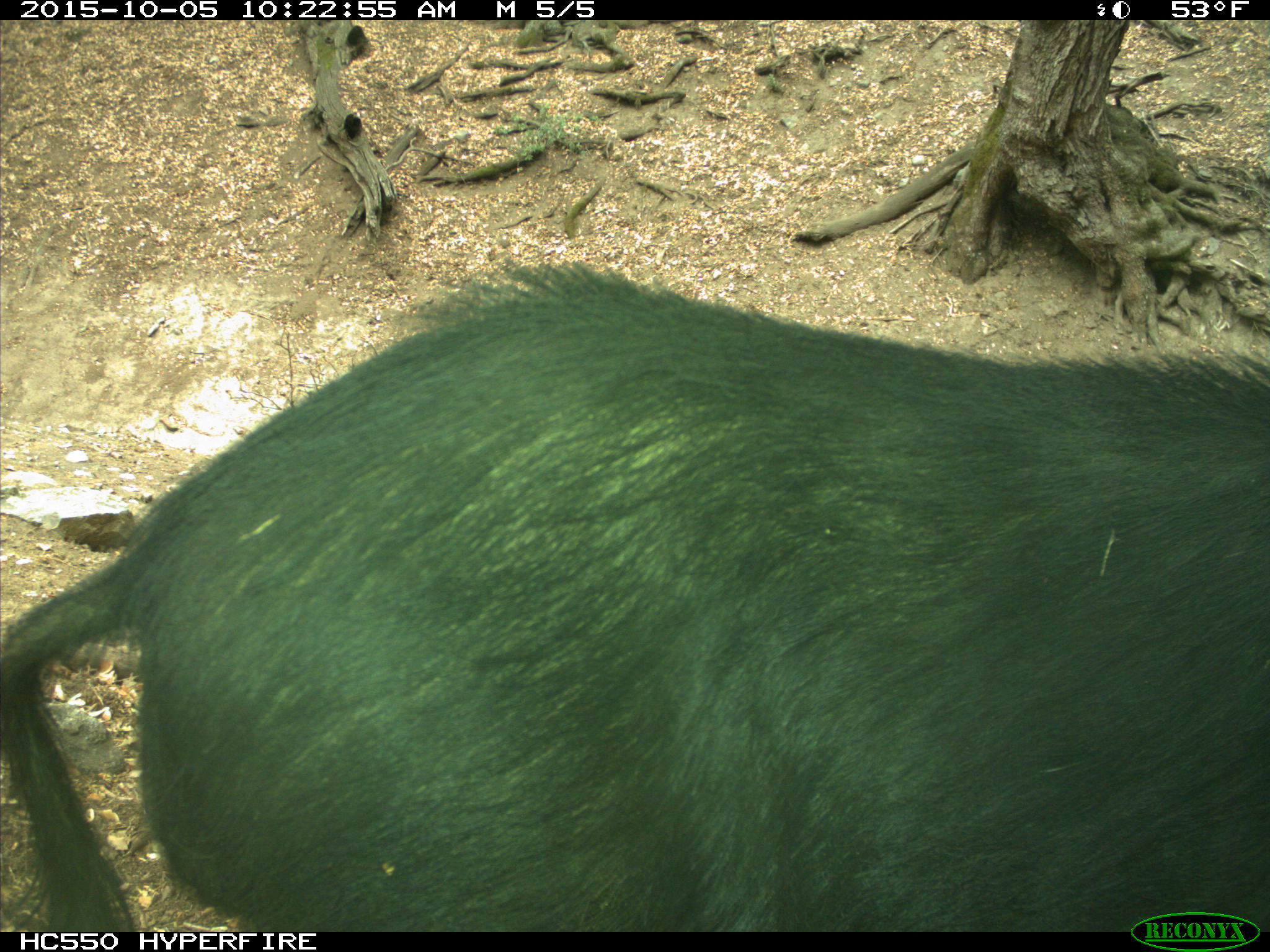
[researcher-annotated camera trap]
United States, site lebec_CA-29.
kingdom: Animalia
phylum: Chordata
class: Mammalia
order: Artiodactyla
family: Suidae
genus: Sus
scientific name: Sus scrofa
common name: wild boar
Sus scrofa (wild boar).